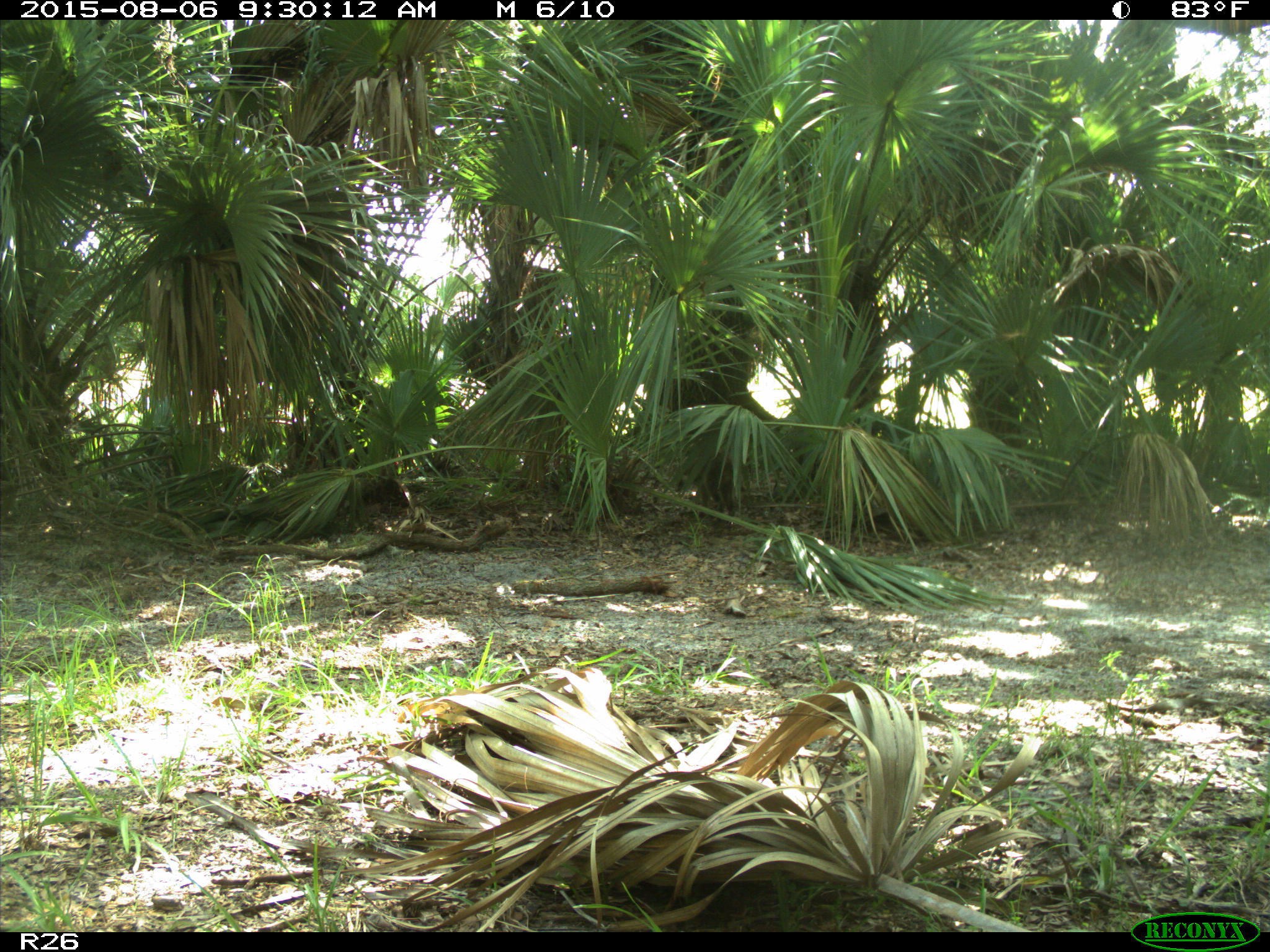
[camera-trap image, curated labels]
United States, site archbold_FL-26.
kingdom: Animalia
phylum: Chordata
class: Mammalia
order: Carnivora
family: Procyonidae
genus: Procyon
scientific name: Procyon lotor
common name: common raccoon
Procyon lotor (common raccoon).